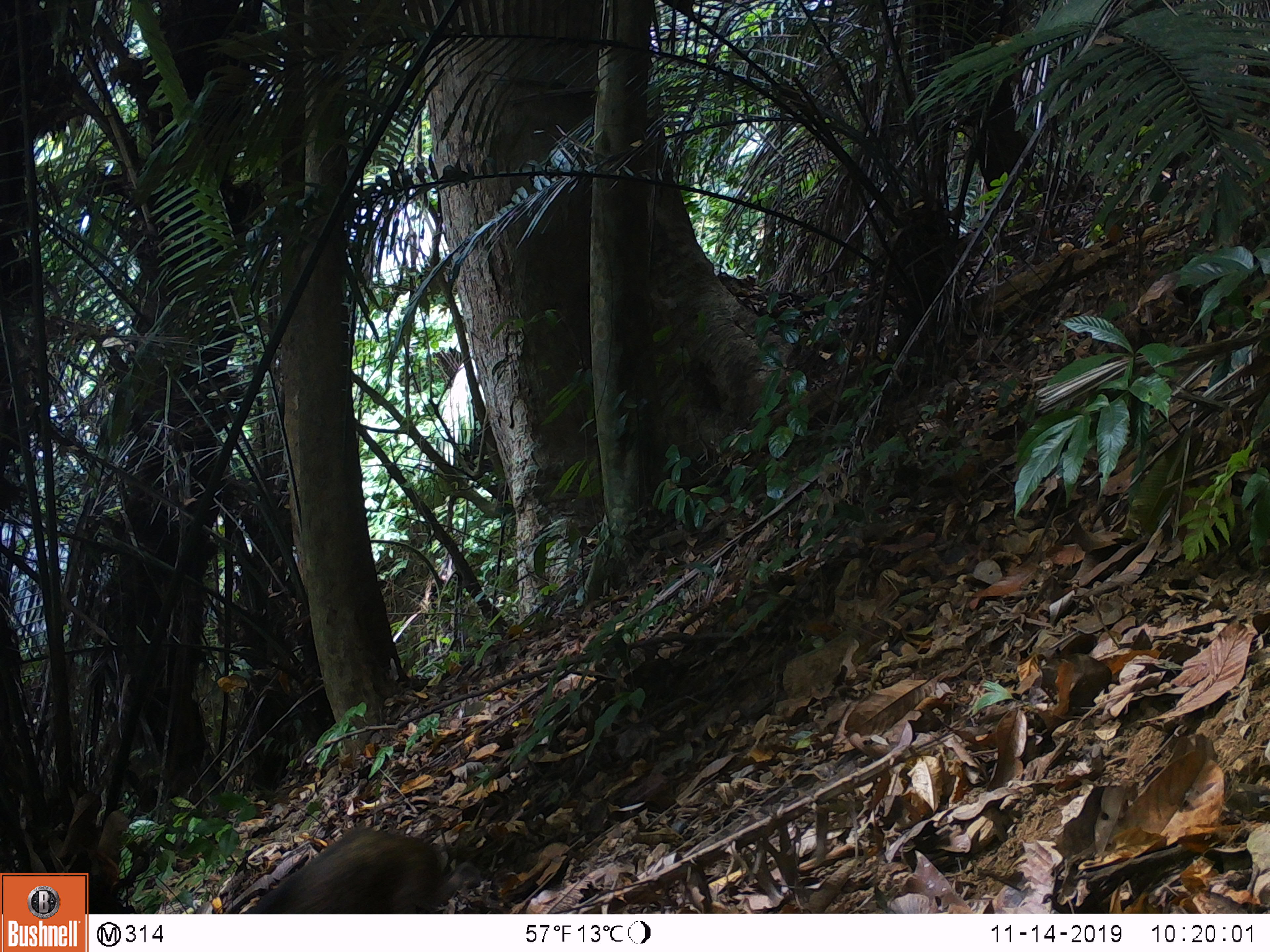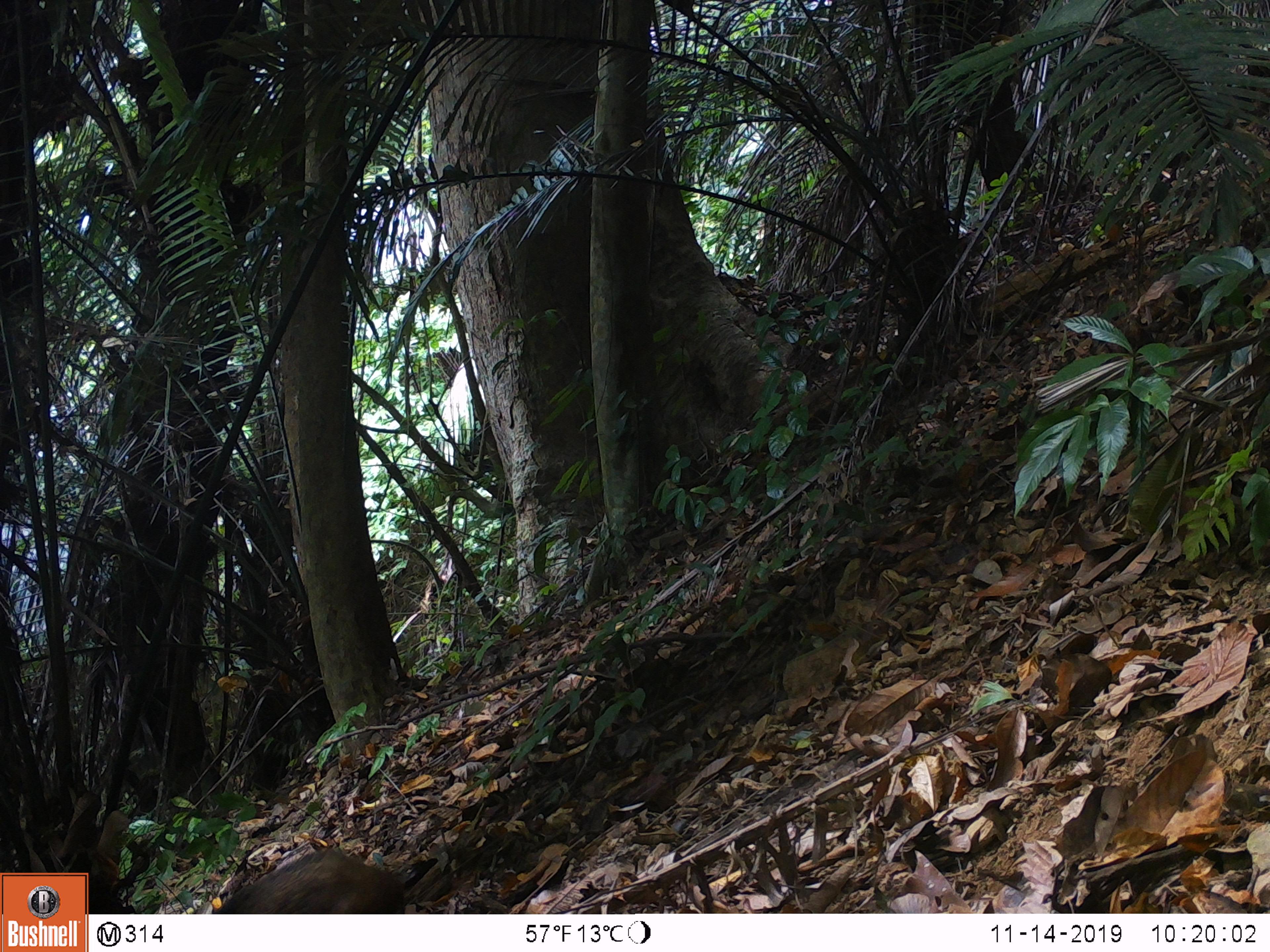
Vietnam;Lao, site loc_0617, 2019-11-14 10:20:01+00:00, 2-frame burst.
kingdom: Animalia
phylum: Chordata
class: Mammalia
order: Artiodactyla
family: Suidae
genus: Sus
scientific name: Sus scrofa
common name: eurasian wild pig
Eurasian wild pig (Sus scrofa). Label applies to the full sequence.